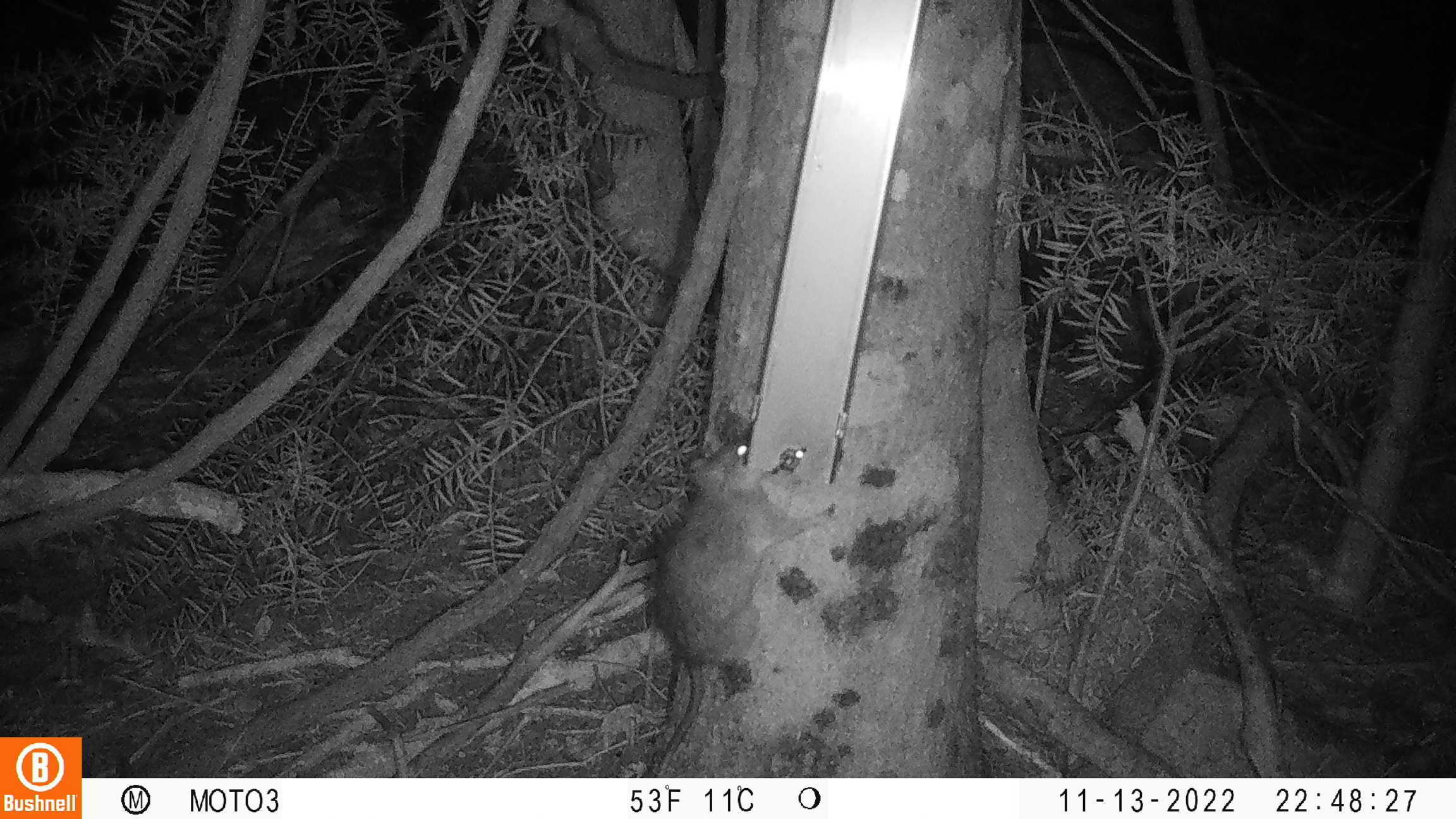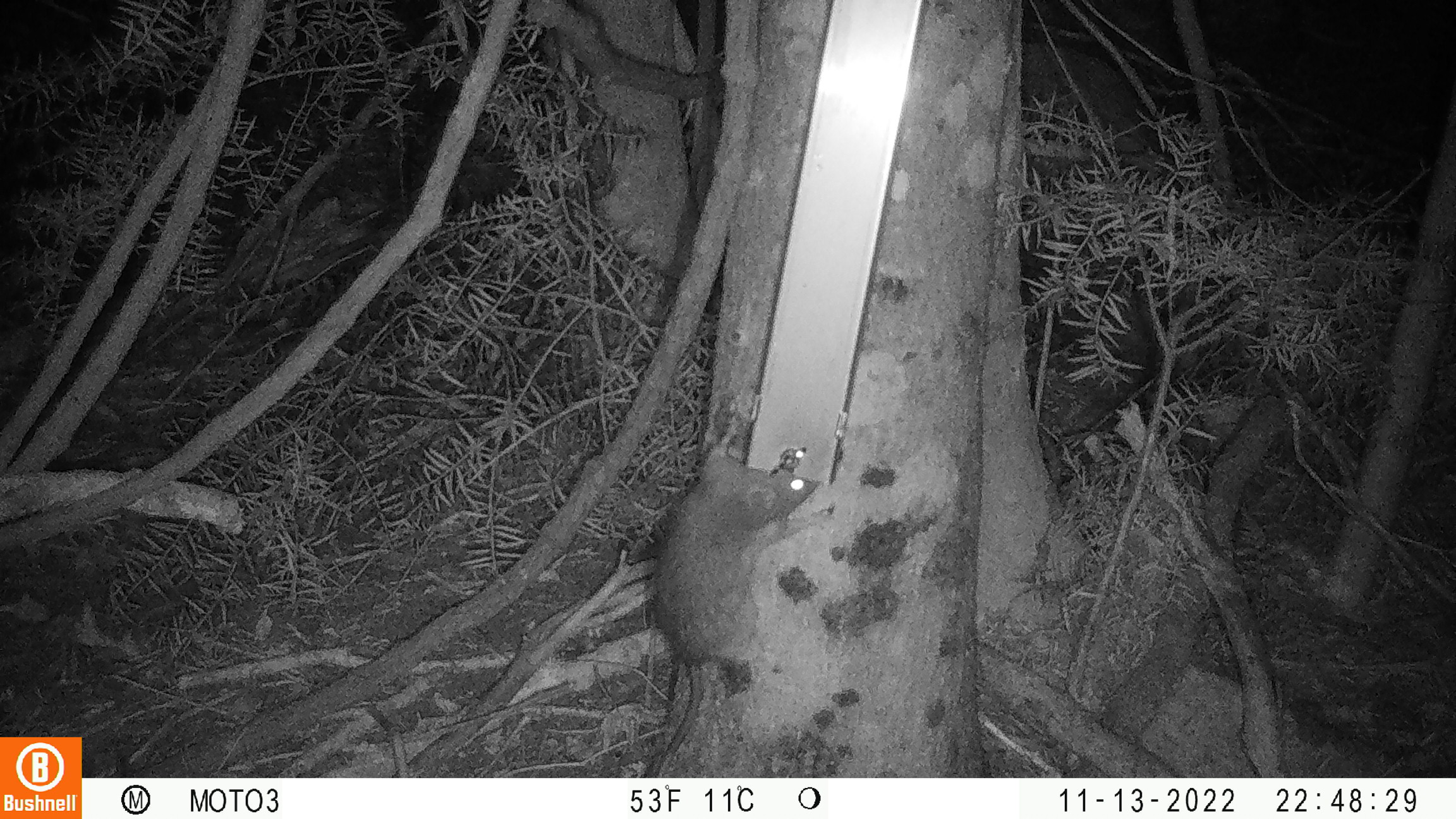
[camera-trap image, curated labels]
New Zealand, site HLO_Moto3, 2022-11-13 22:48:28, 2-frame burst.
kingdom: Animalia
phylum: Chordata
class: Mammalia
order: Rodentia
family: Muridae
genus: Rattus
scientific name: Rattus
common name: rat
Rat (Rattus).